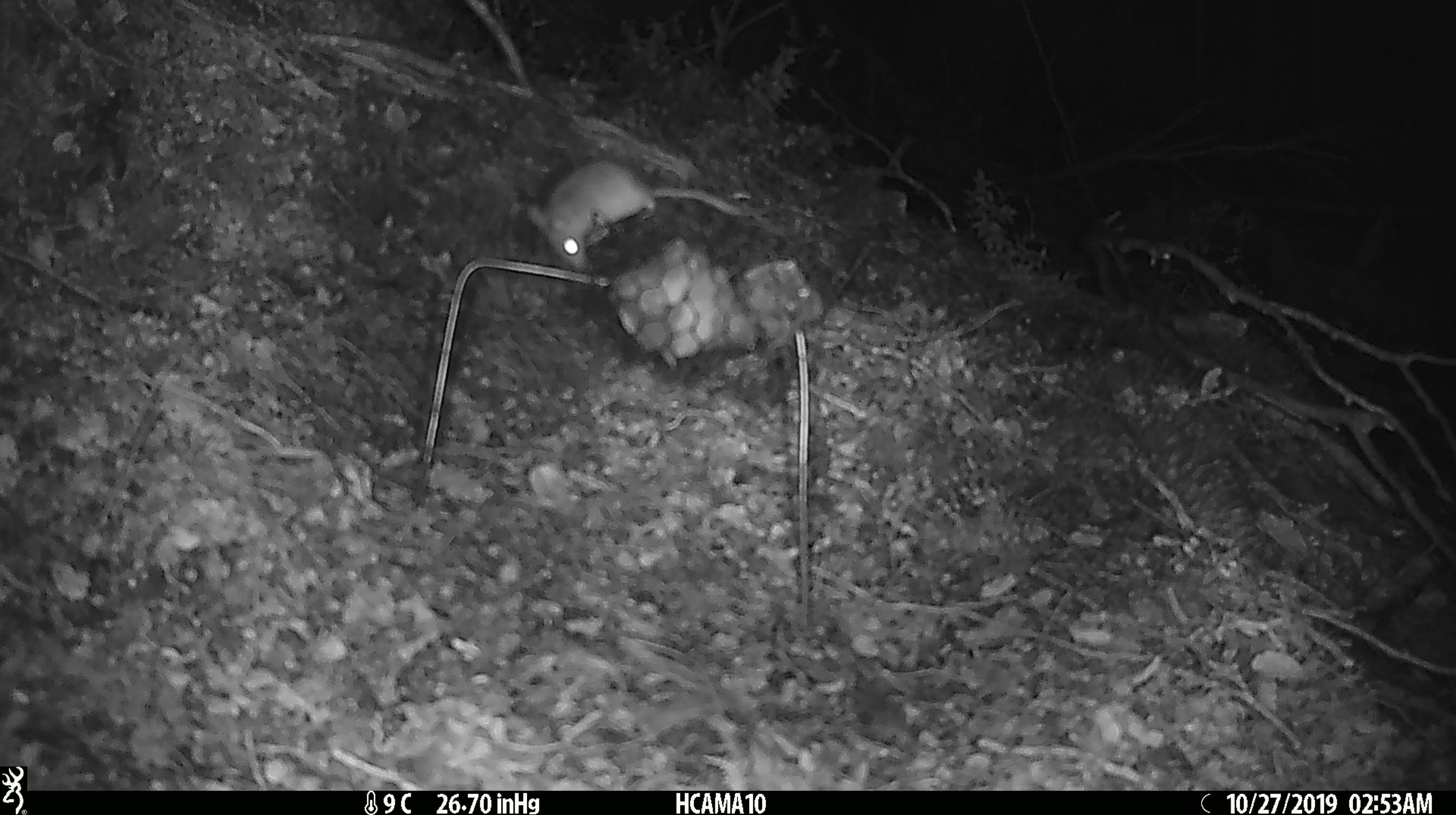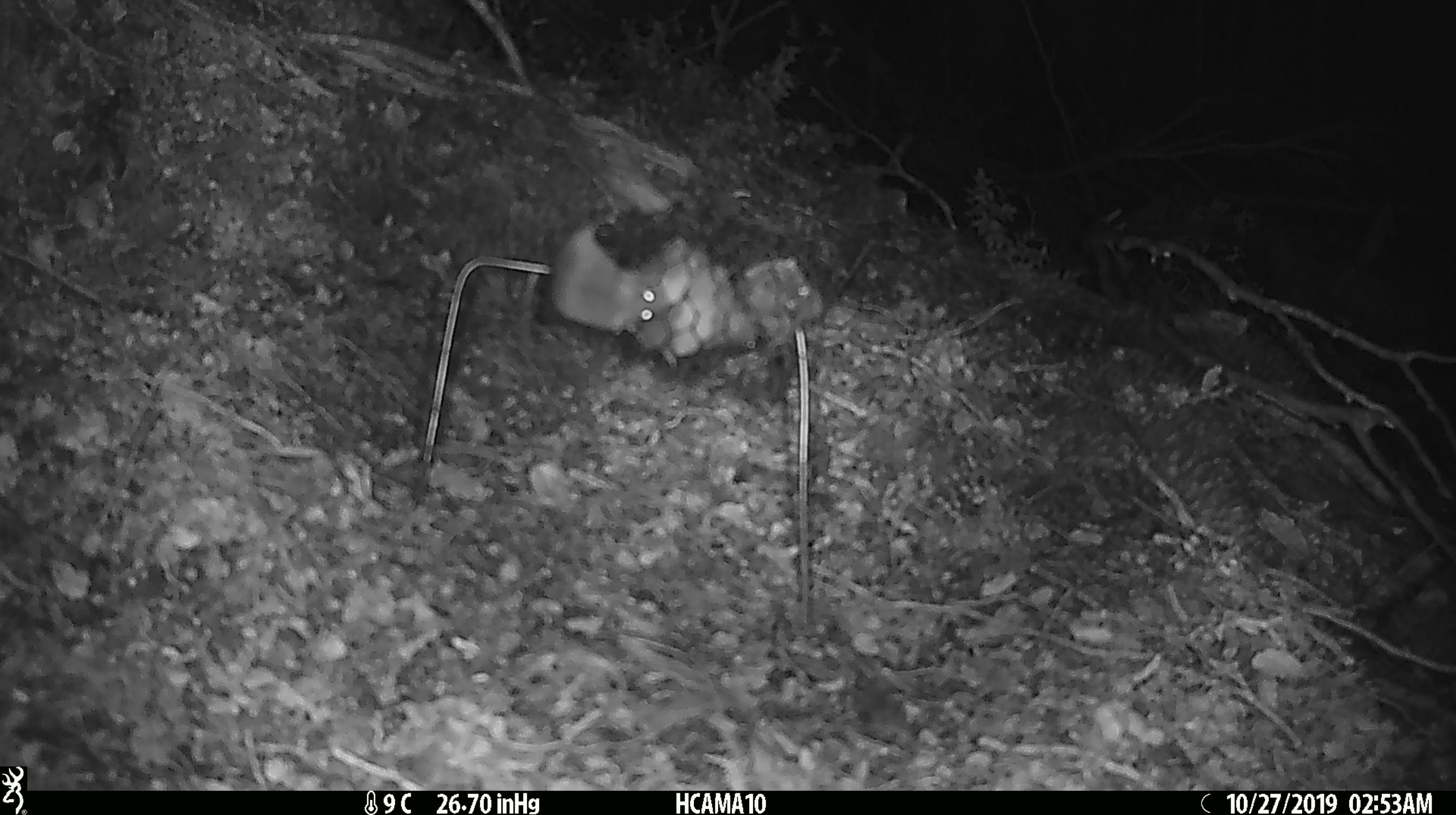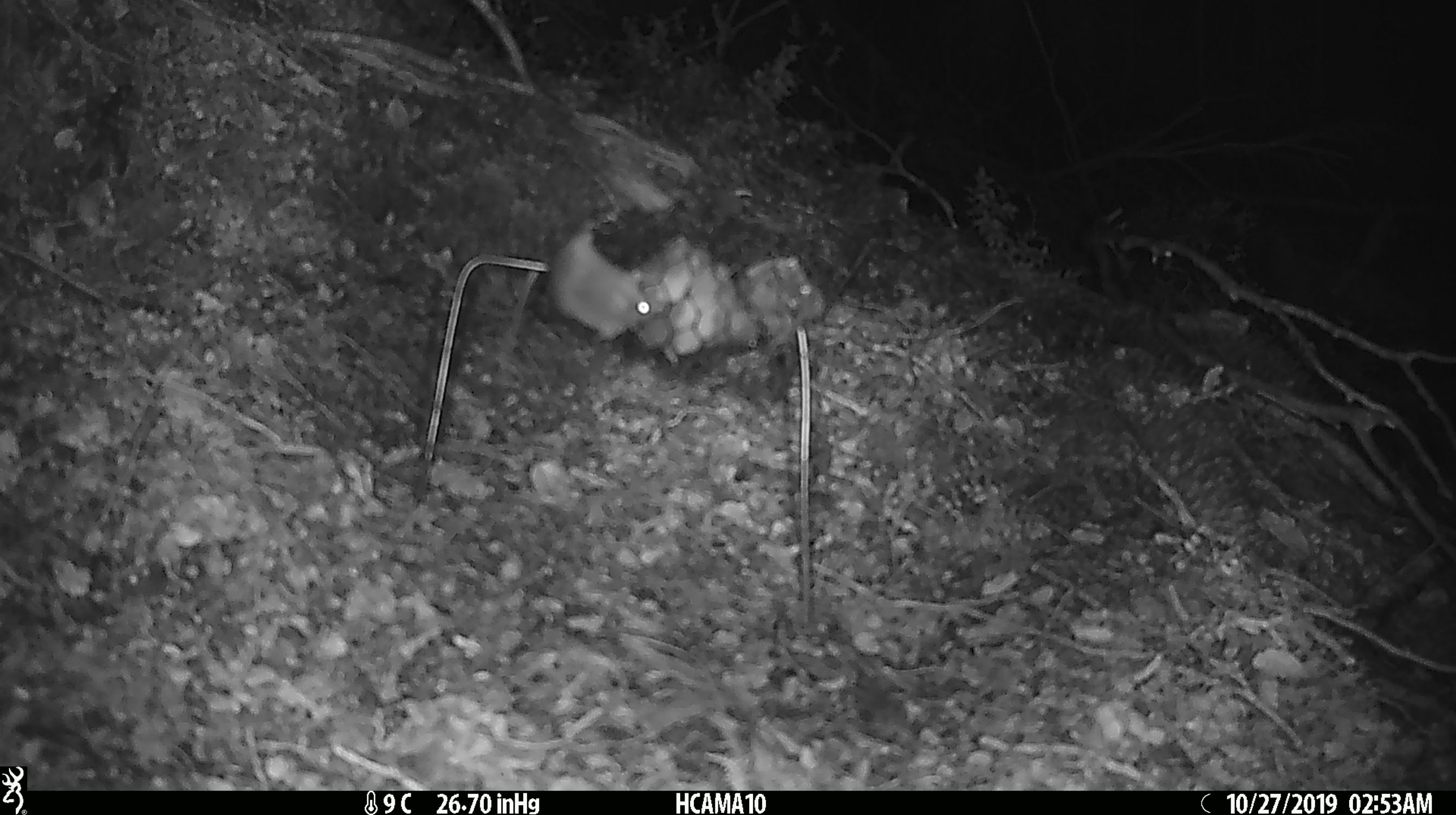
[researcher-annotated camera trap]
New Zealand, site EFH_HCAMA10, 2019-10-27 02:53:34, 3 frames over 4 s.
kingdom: Animalia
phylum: Chordata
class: Mammalia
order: Rodentia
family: Muridae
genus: Mus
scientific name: Mus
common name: mouse